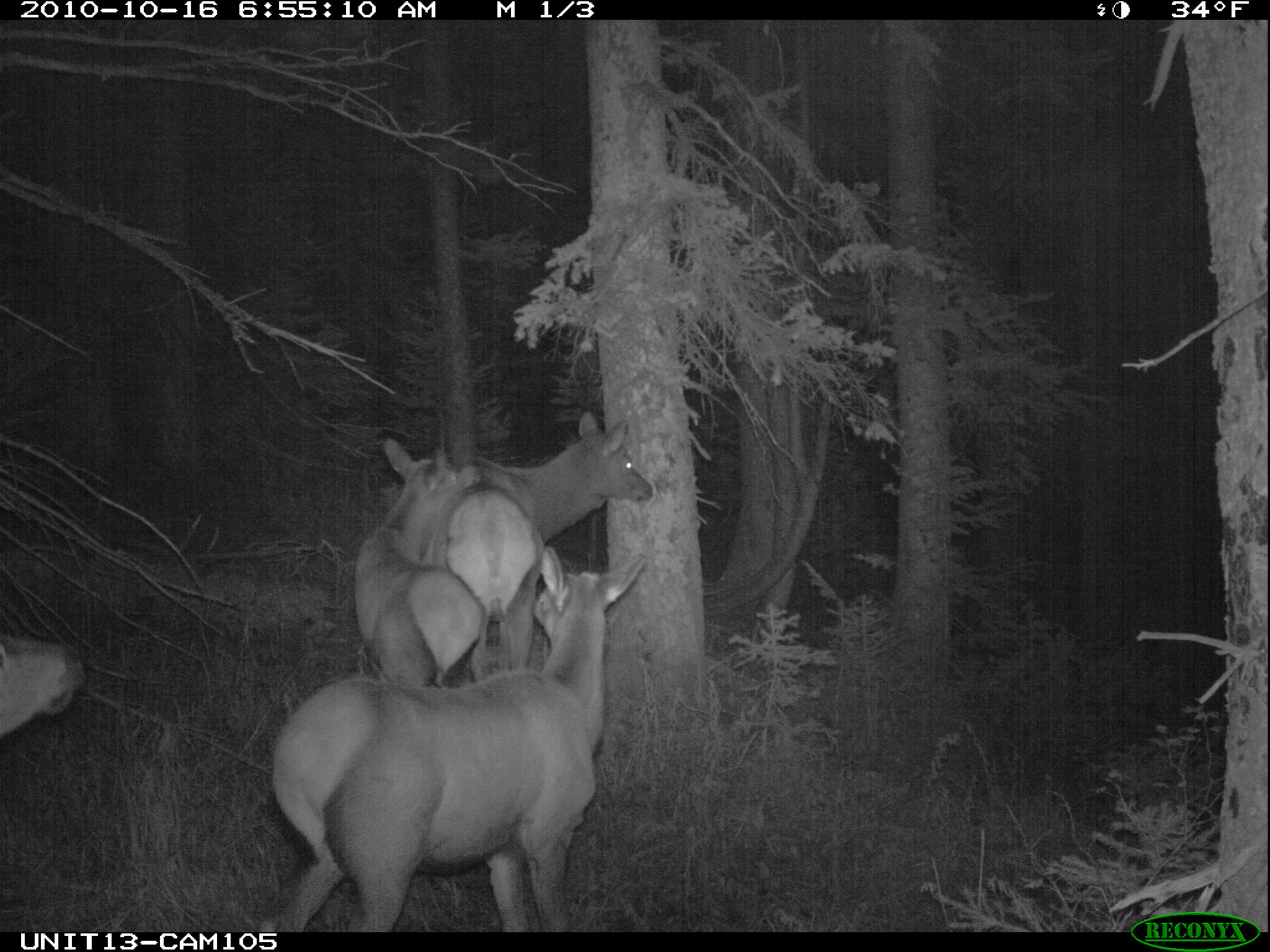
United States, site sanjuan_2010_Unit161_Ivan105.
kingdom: Animalia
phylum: Chordata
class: Mammalia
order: Artiodactyla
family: Cervidae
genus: Cervus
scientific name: Cervus elaphus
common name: red deer